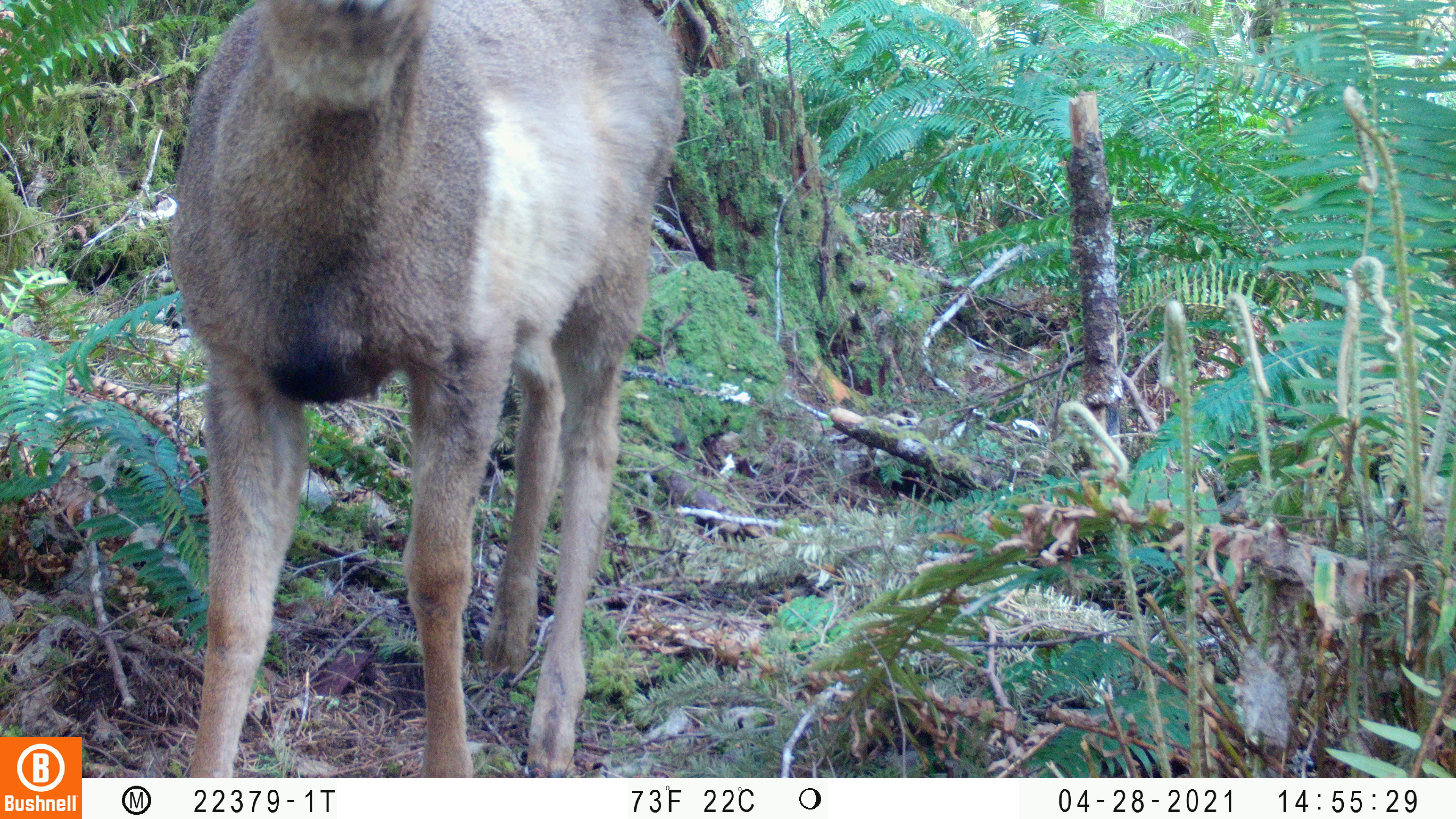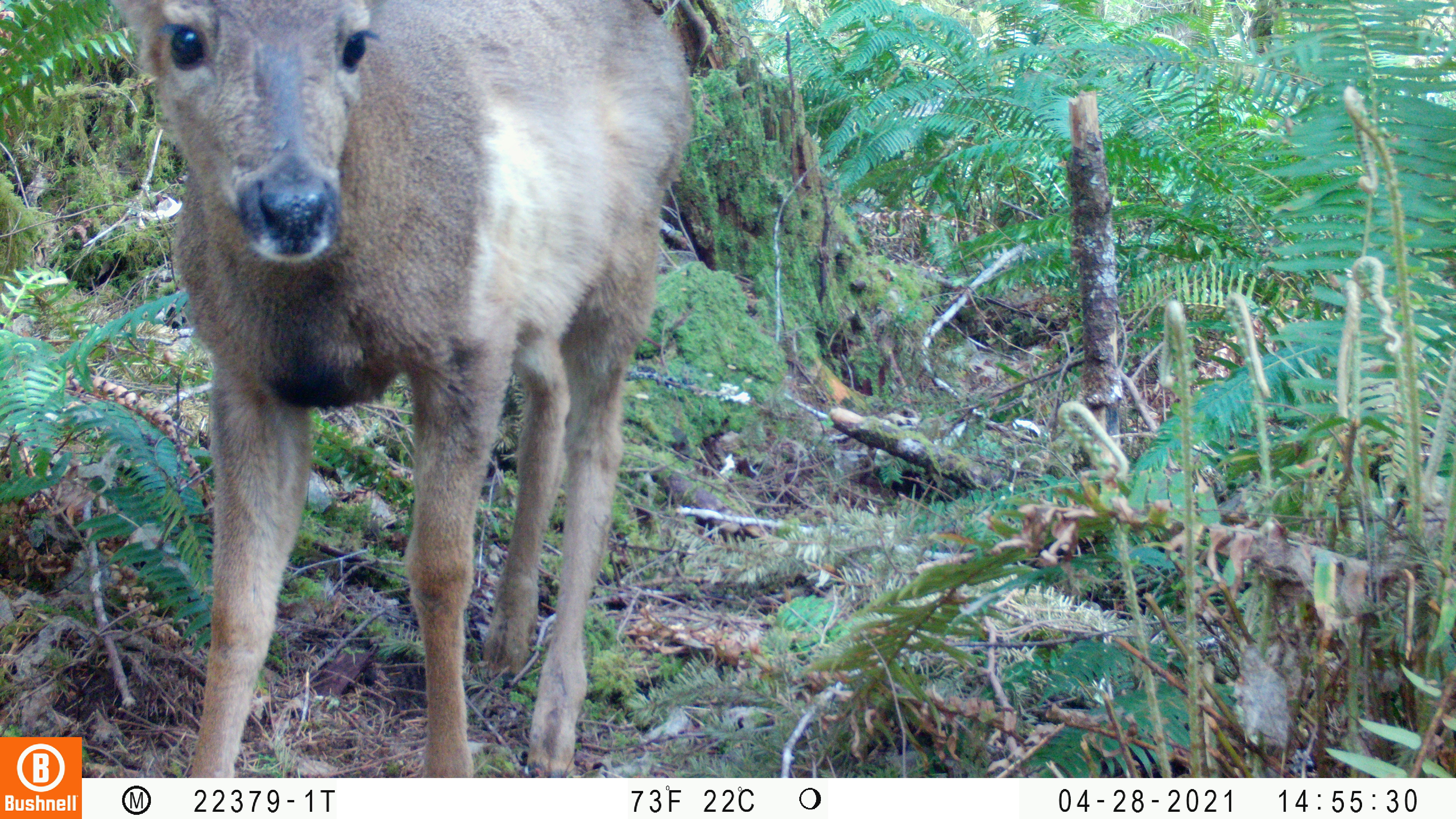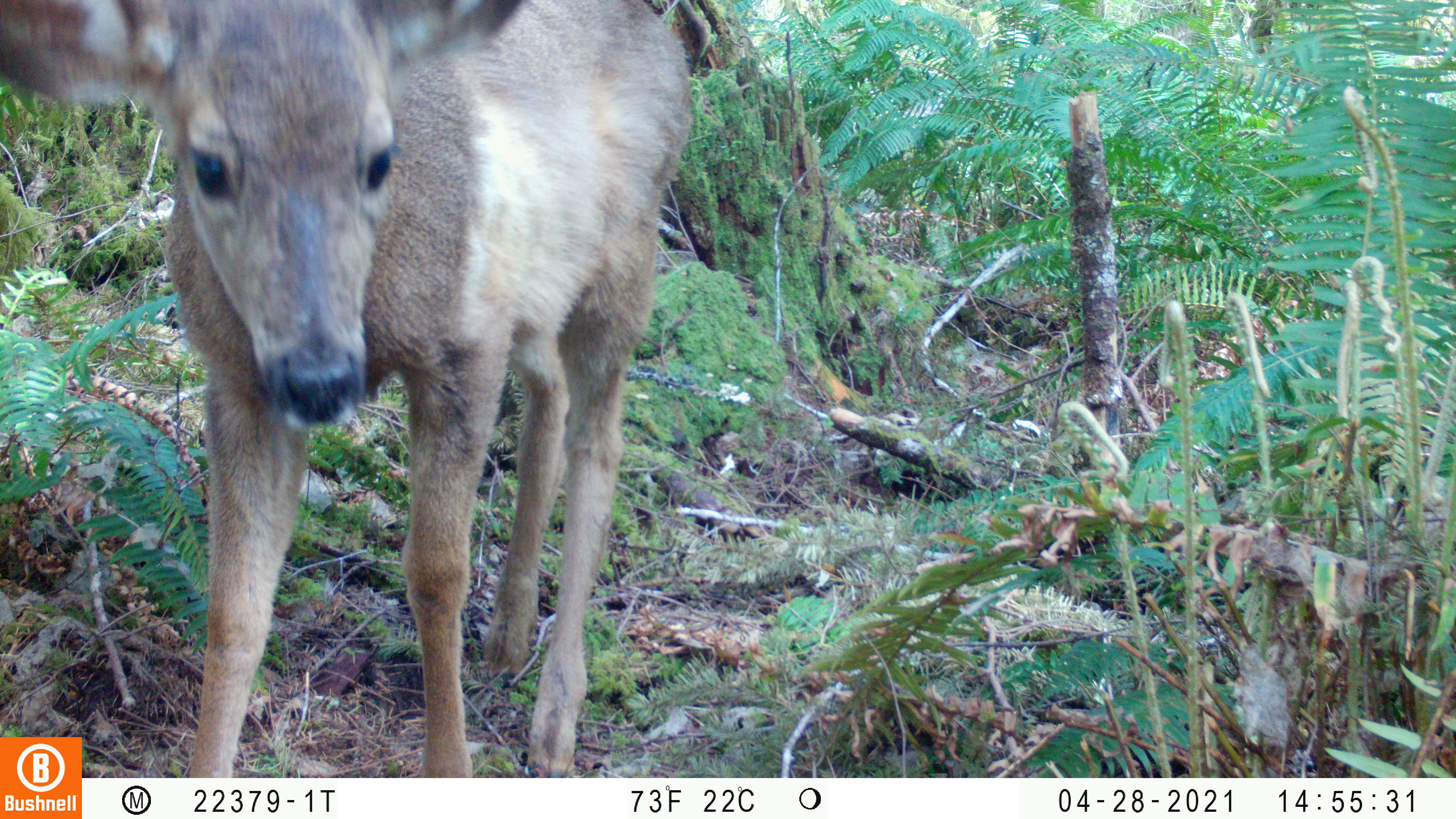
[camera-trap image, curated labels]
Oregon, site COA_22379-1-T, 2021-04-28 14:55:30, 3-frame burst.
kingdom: Animalia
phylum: Chordata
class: Mammalia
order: Artiodactyla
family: Cervidae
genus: Odocoileus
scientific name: Odocoileus hemionus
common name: black-tailed deer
Black-tailed deer (Odocoileus hemionus).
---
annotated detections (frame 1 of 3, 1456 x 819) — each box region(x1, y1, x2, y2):
black-tailed deer: region(127, 0, 709, 777)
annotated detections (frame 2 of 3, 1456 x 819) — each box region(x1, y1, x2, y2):
black-tailed deer: region(93, 0, 712, 776)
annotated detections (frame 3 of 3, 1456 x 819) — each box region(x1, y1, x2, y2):
black-tailed deer: region(0, 0, 703, 734)